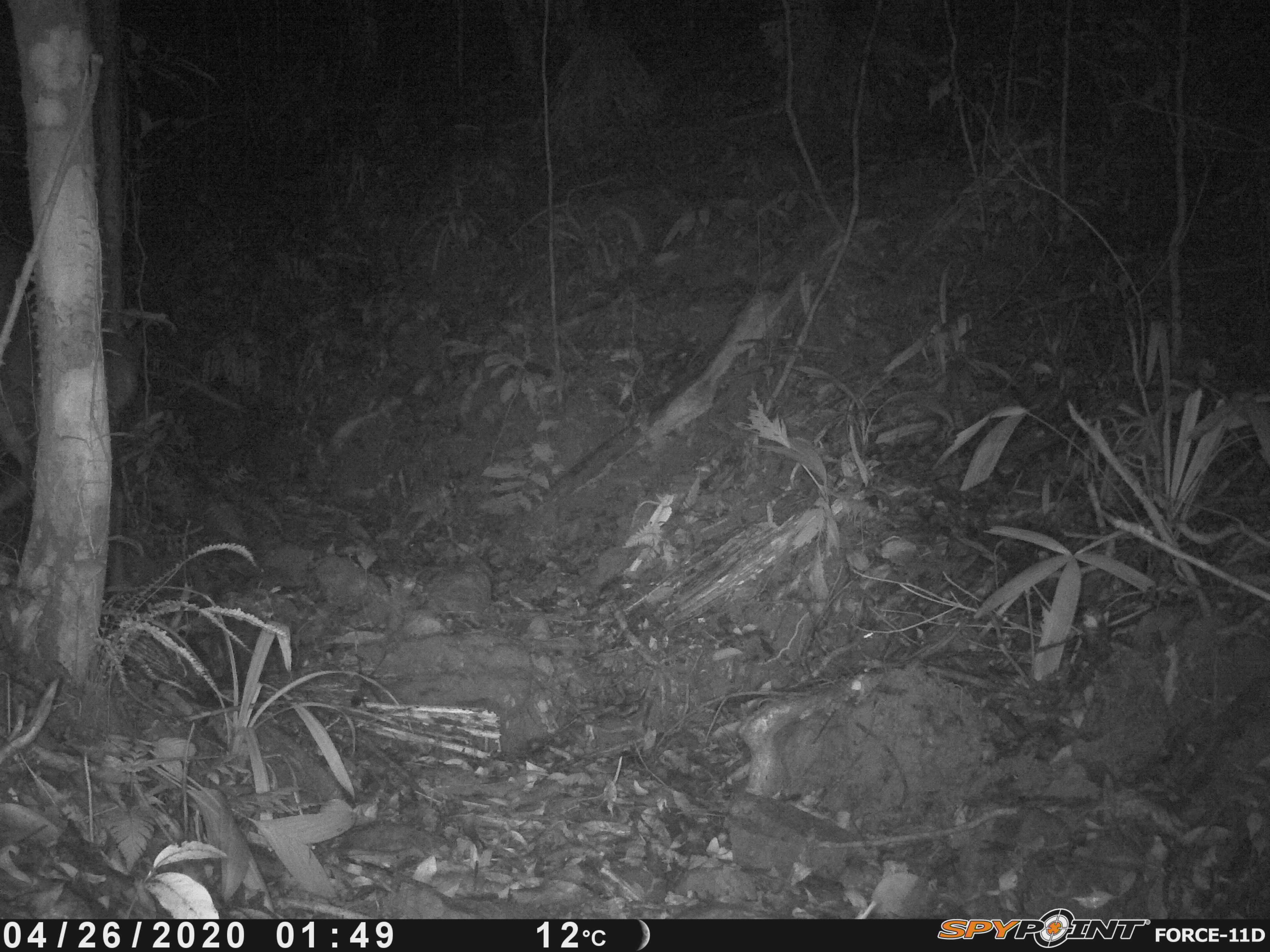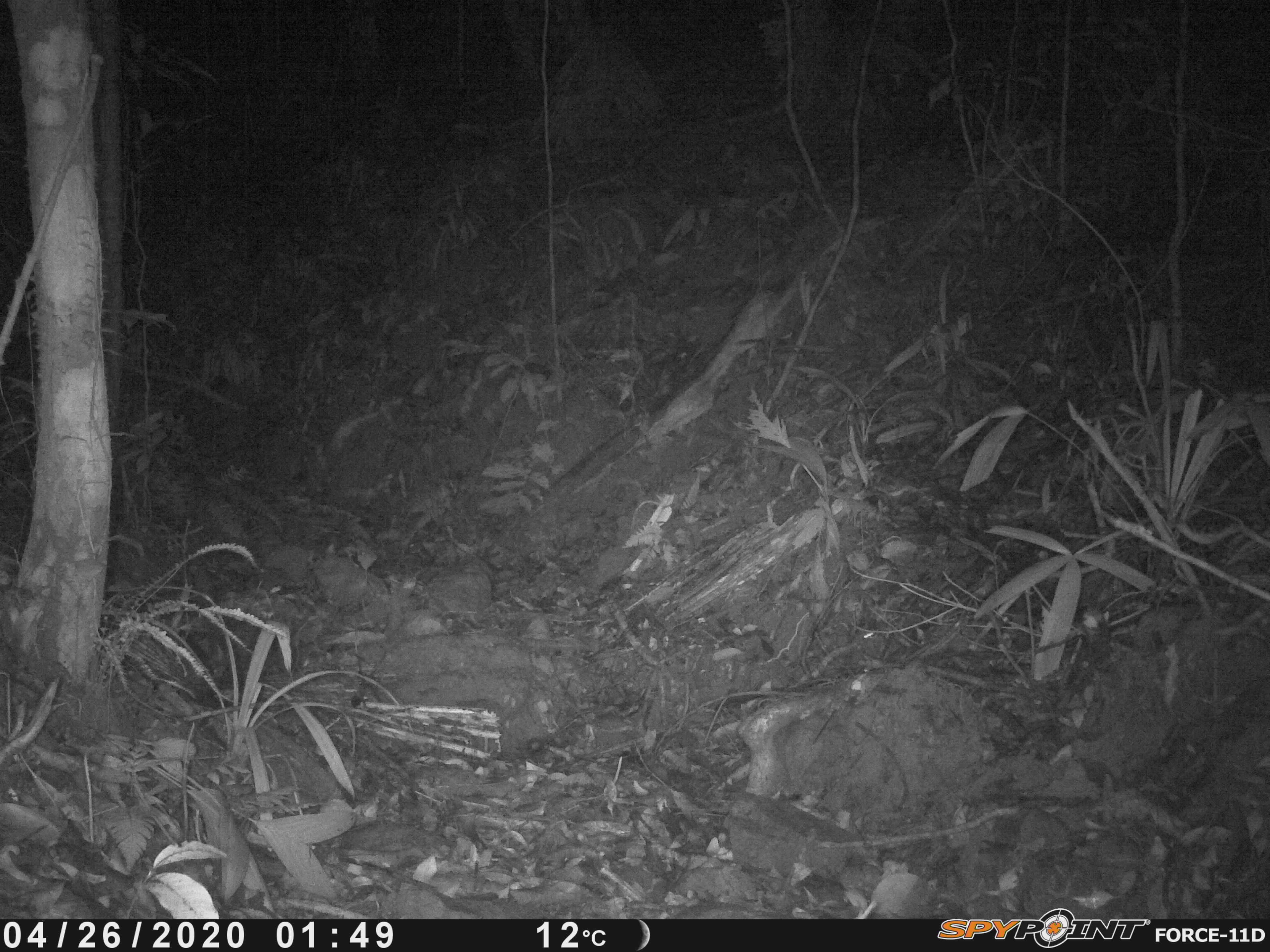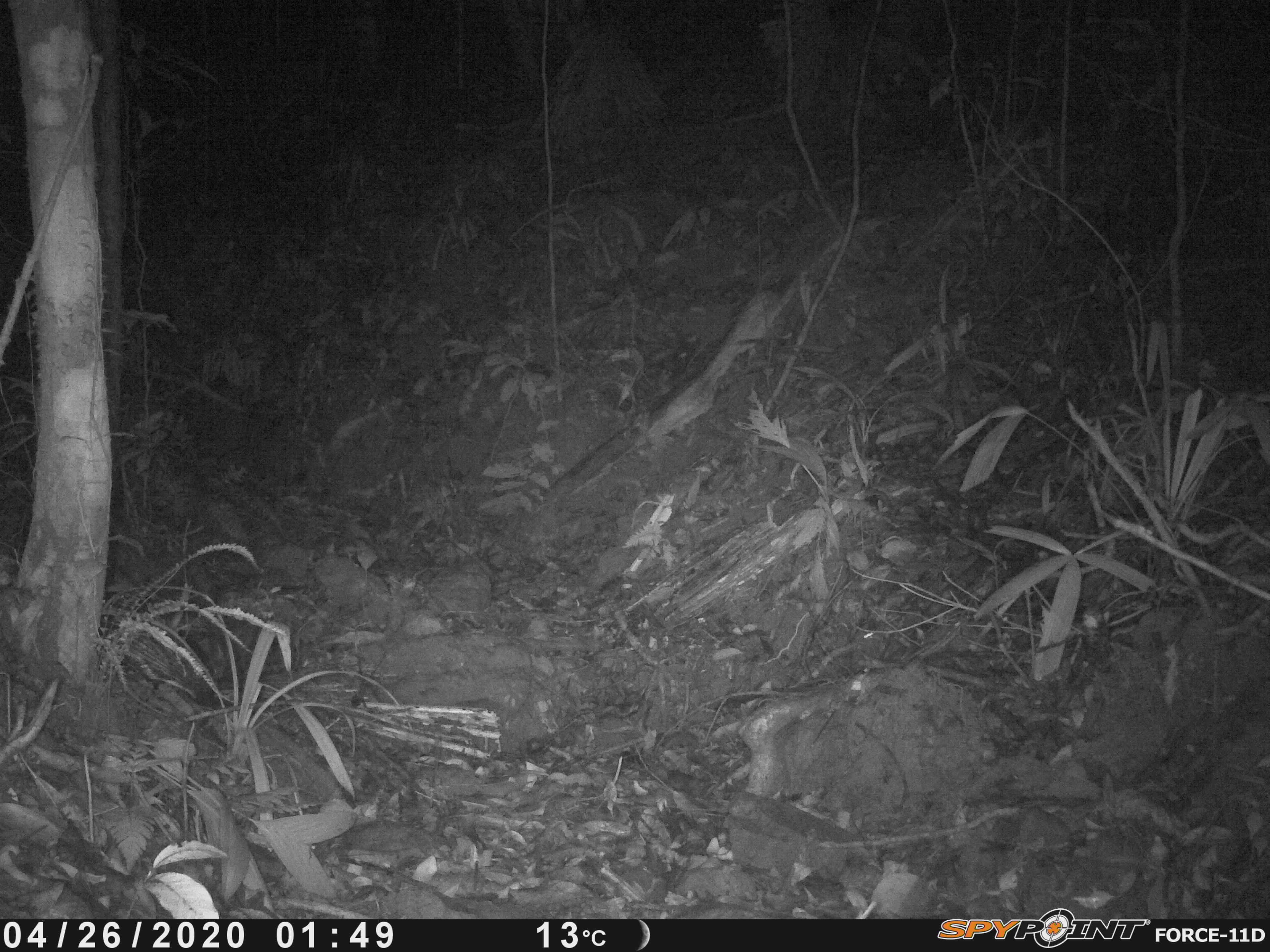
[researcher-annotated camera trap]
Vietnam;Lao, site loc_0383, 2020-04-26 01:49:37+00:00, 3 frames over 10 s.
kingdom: Animalia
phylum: Chordata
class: Mammalia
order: Artiodactyla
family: Cervidae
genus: Muntiacus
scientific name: Muntiacus vuquangensis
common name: large-antlered muntjac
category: large antlered muntjac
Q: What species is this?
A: Large antlered muntjac (large-antlered muntjac) (Muntiacus vuquangensis).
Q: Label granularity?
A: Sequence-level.